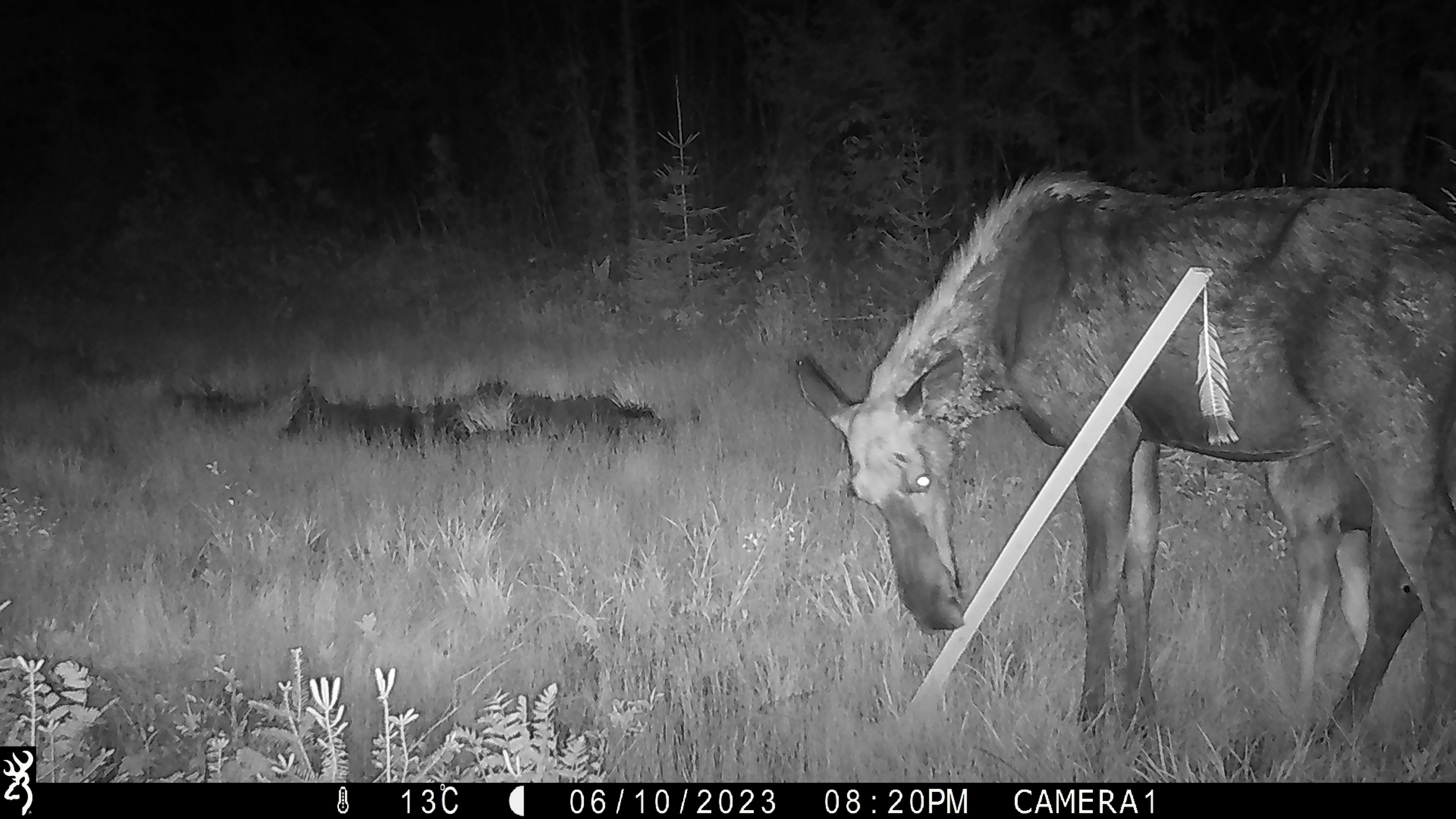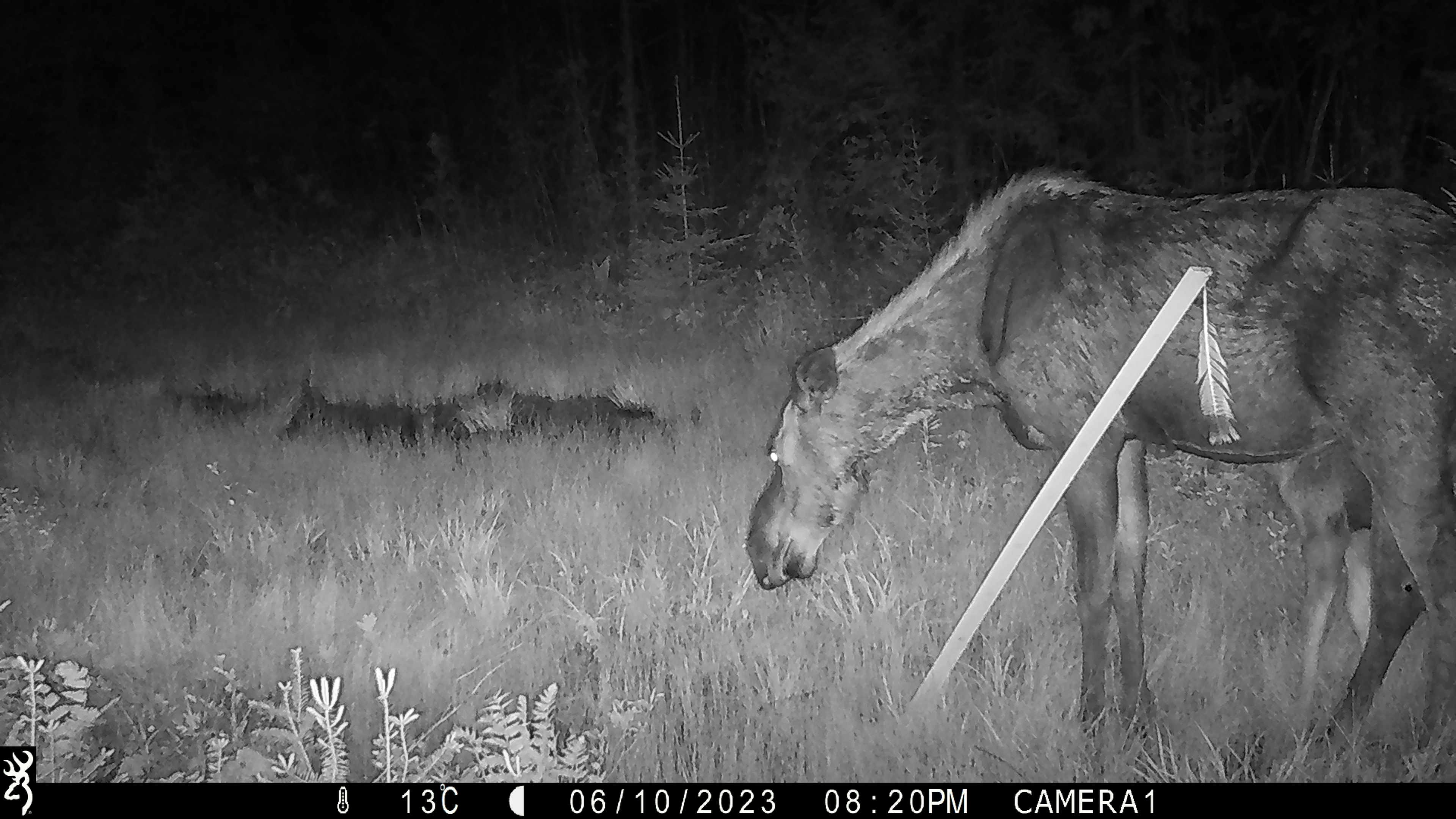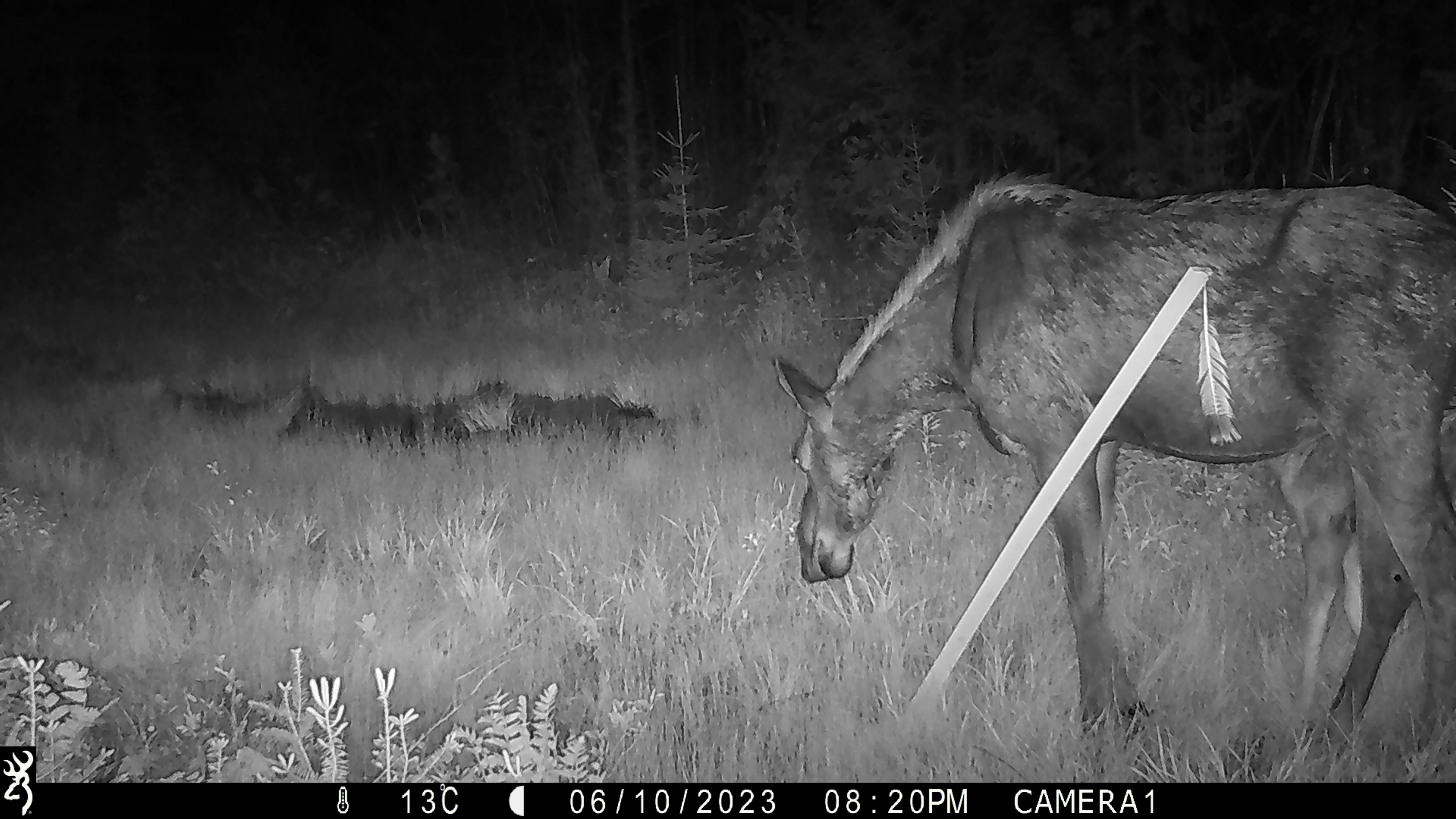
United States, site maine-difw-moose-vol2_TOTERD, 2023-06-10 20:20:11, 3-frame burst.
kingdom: Animalia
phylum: Chordata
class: Mammalia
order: Artiodactyla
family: Cervidae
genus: Alces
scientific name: Alces alces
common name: moose